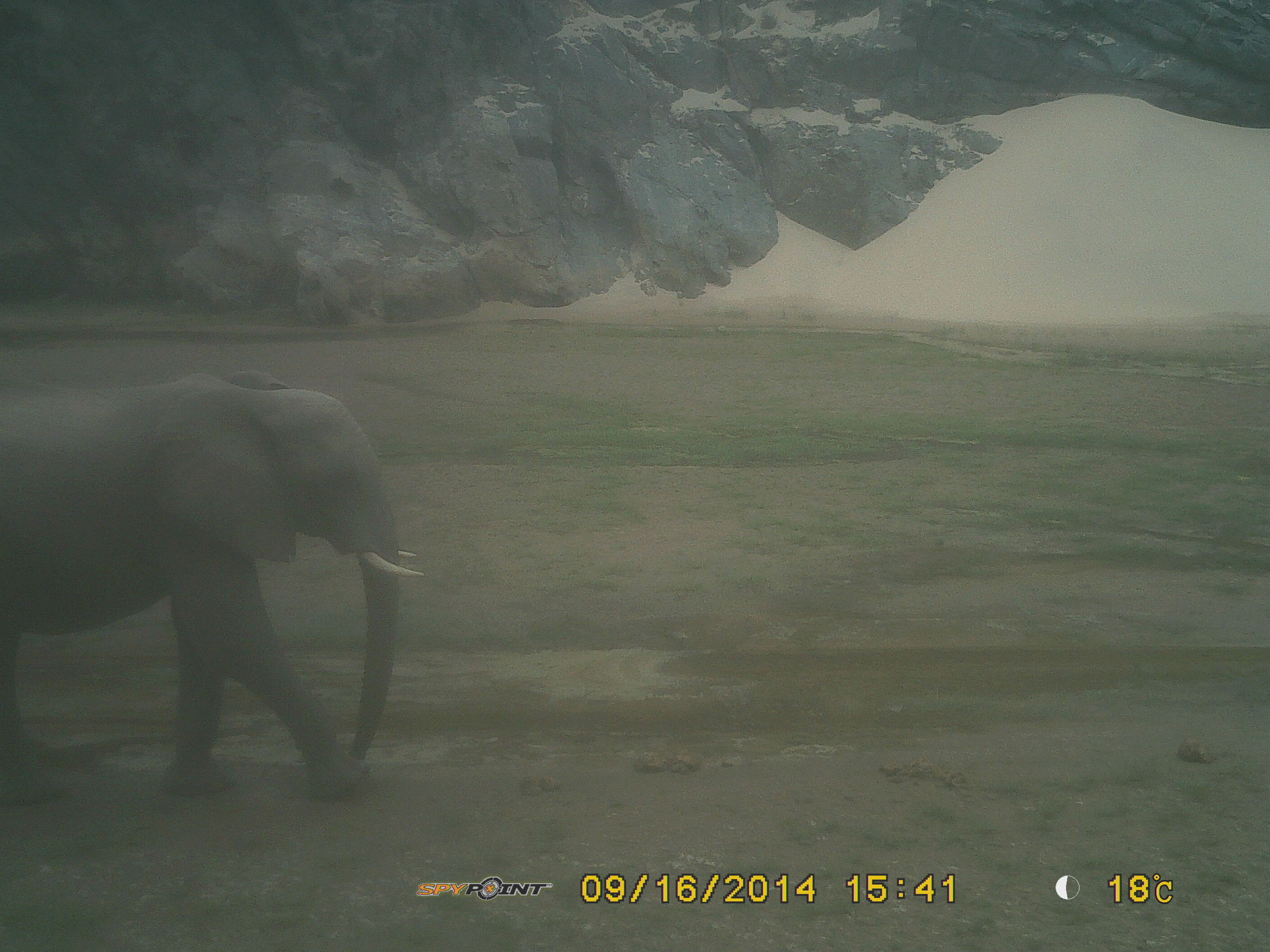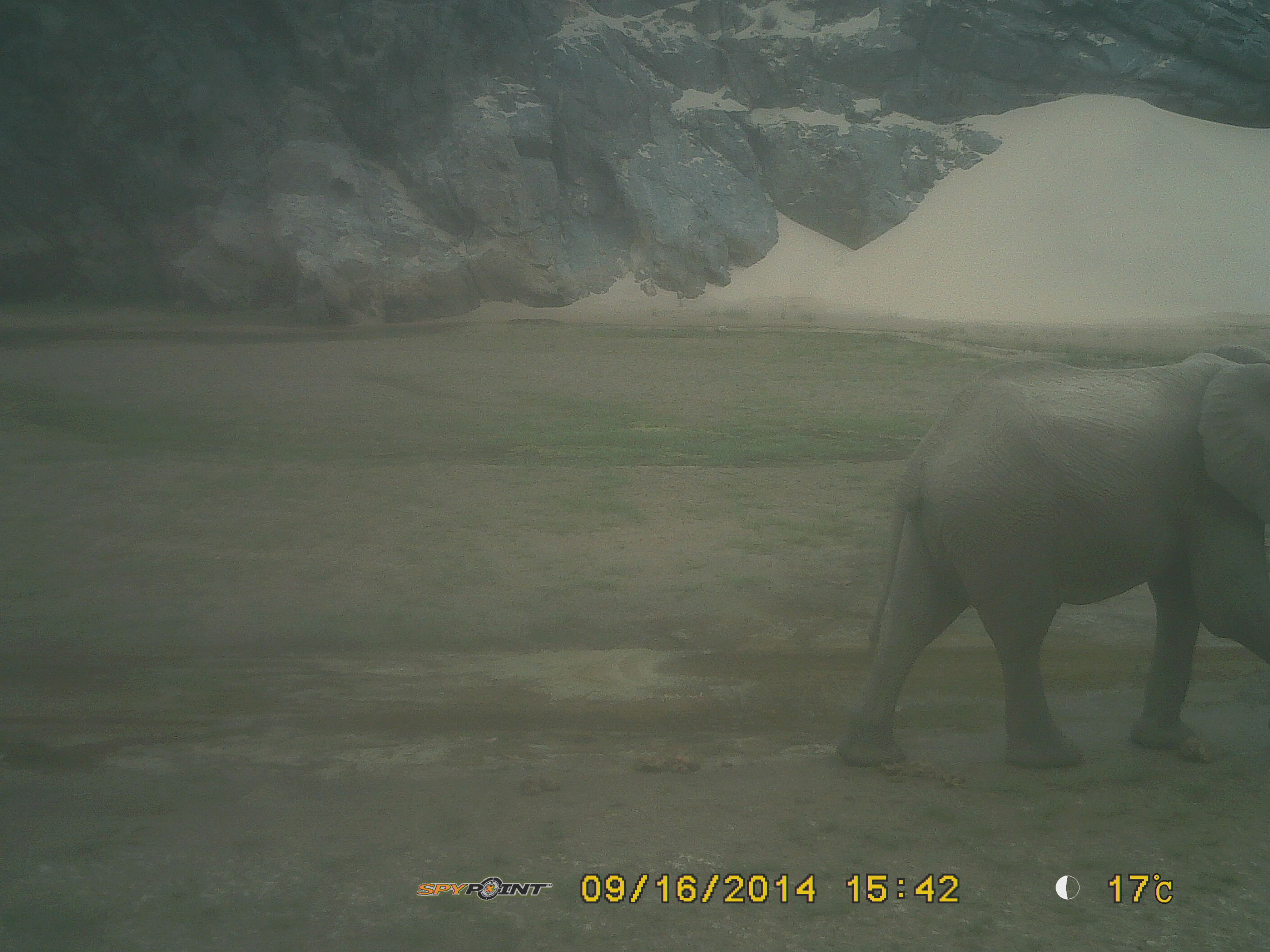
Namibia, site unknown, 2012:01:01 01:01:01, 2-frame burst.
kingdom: Animalia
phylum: Chordata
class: Mammalia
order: Proboscidea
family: Elephantidae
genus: Loxodonta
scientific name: Loxodonta africana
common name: african elephant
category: loxodanta africana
Loxodanta africana (african elephant) (Loxodonta africana).